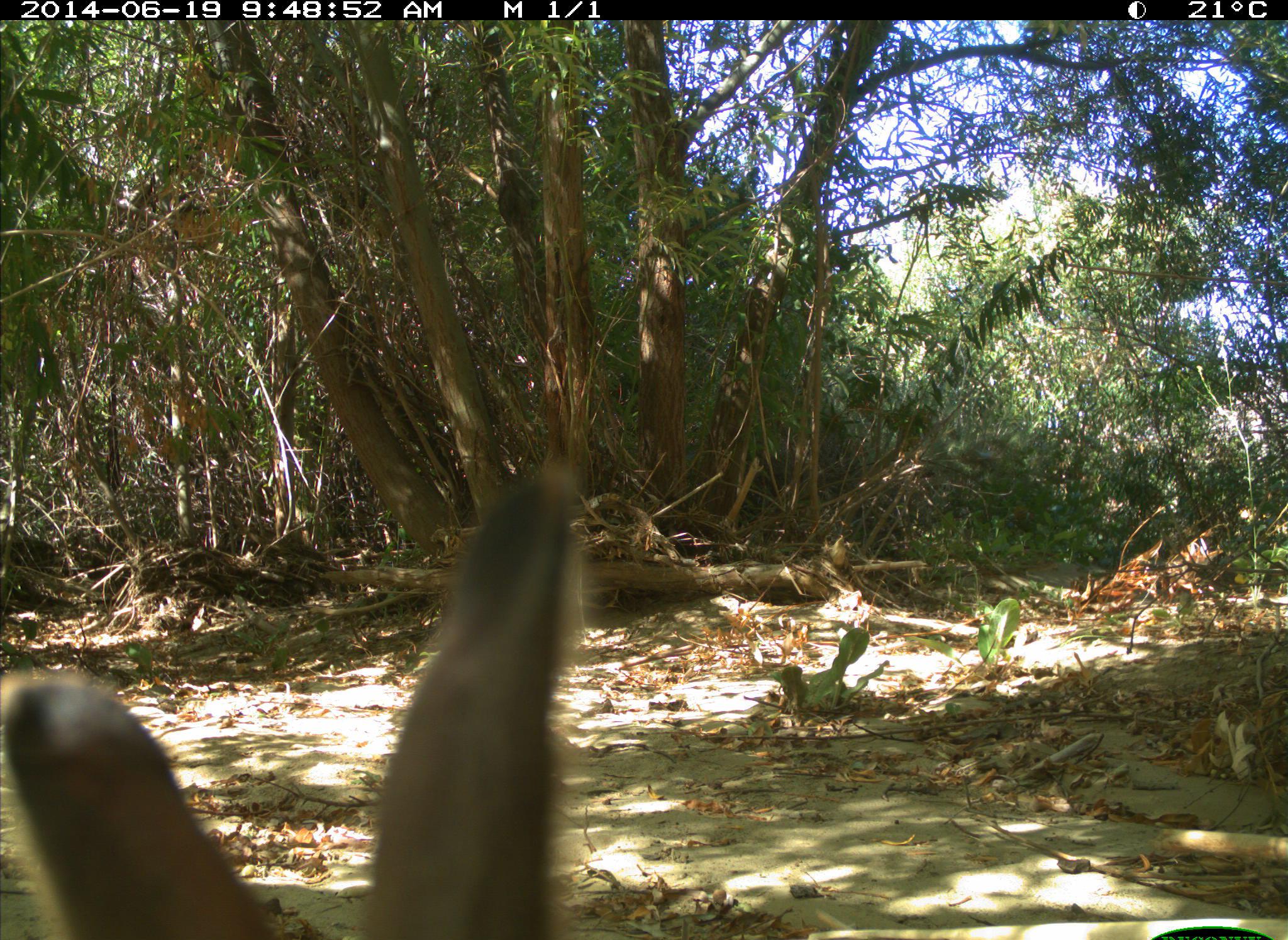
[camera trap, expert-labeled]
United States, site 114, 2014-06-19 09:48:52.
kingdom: Animalia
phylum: Chordata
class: Mammalia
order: Lagomorpha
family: Leporidae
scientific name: Leporidae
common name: rabbits and hares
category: rabbit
Rabbit (rabbits and hares) (Leporidae).